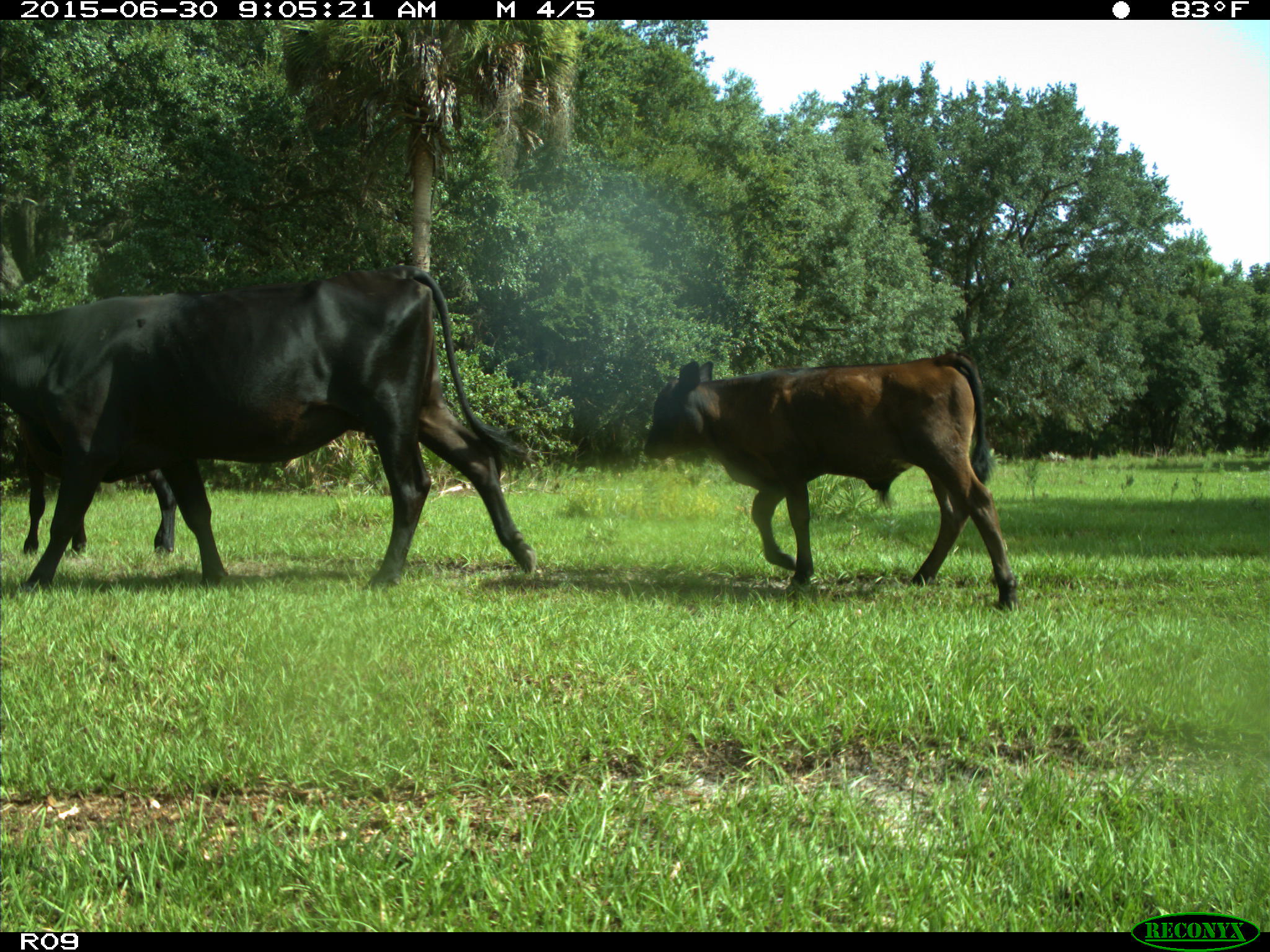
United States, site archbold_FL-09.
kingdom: Animalia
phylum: Chordata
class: Mammalia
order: Artiodactyla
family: Bovidae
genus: Bos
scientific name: Bos taurus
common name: domestic cow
Bos taurus (domestic cow).